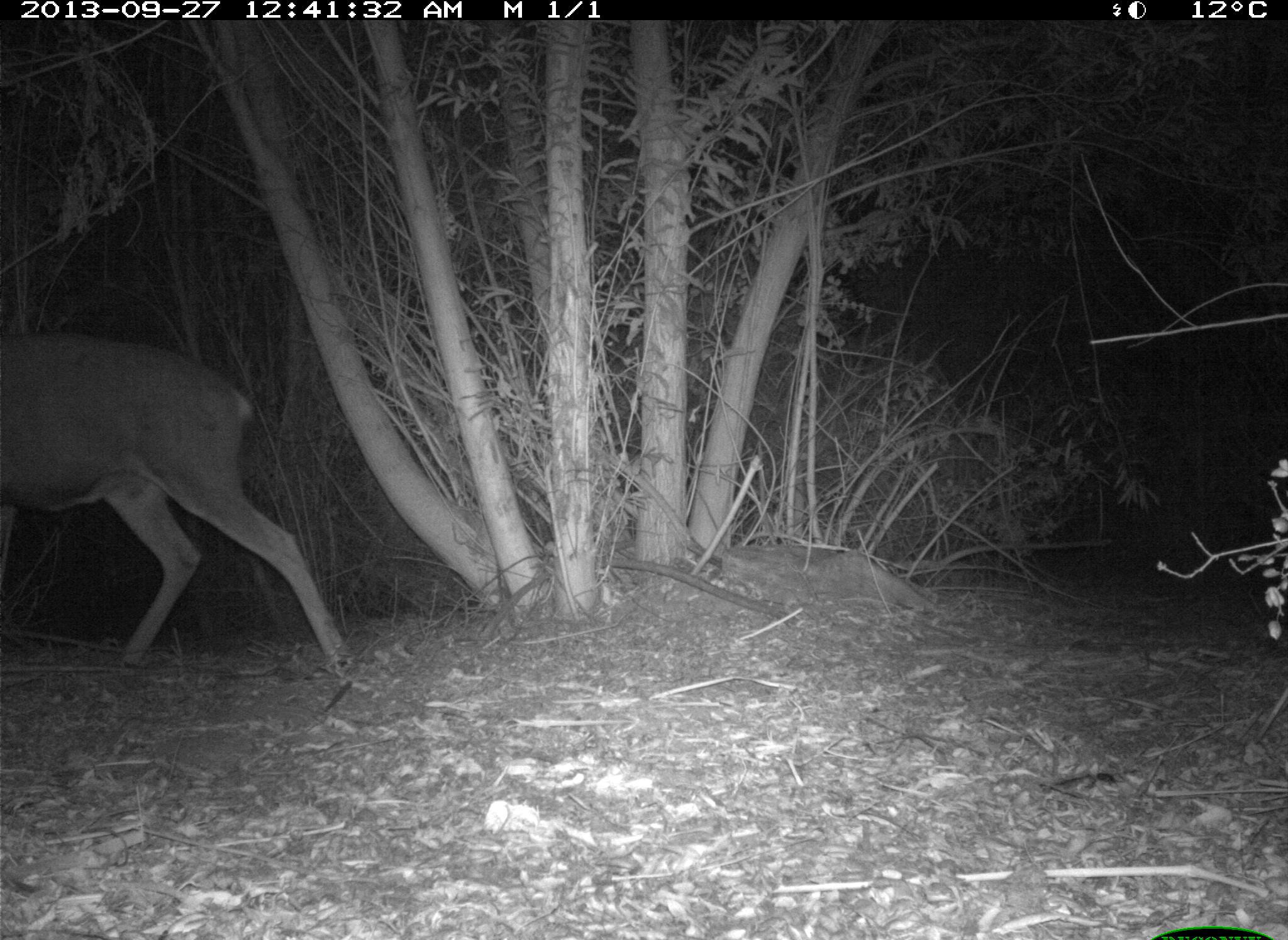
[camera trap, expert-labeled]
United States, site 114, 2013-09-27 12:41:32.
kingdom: Animalia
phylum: Chordata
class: Mammalia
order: Artiodactyla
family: Cervidae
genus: Odocoileus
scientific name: Odocoileus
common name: deer